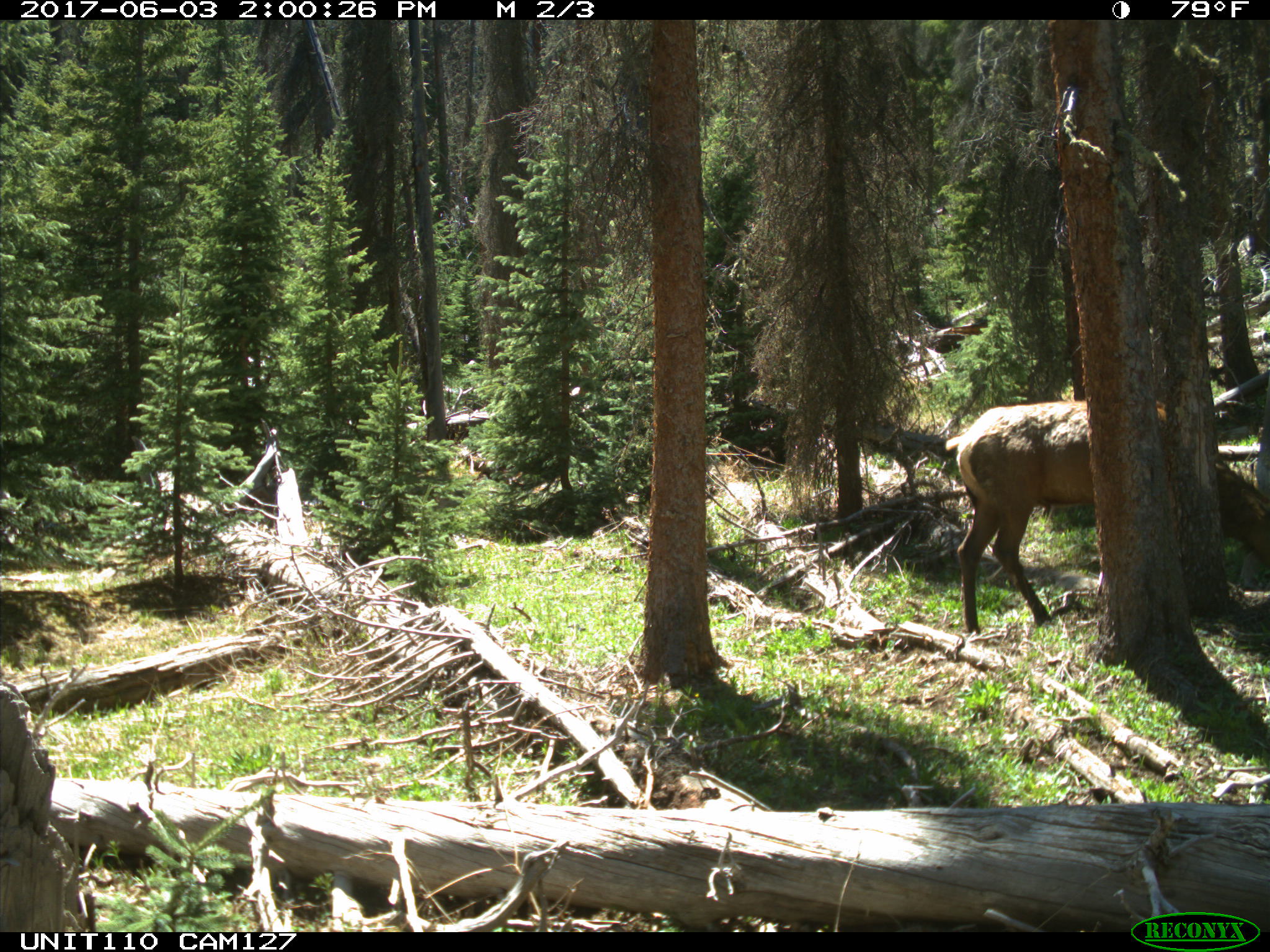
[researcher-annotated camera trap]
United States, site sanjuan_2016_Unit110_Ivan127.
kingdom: Animalia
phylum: Chordata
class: Mammalia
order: Artiodactyla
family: Cervidae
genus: Cervus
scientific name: Cervus elaphus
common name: red deer